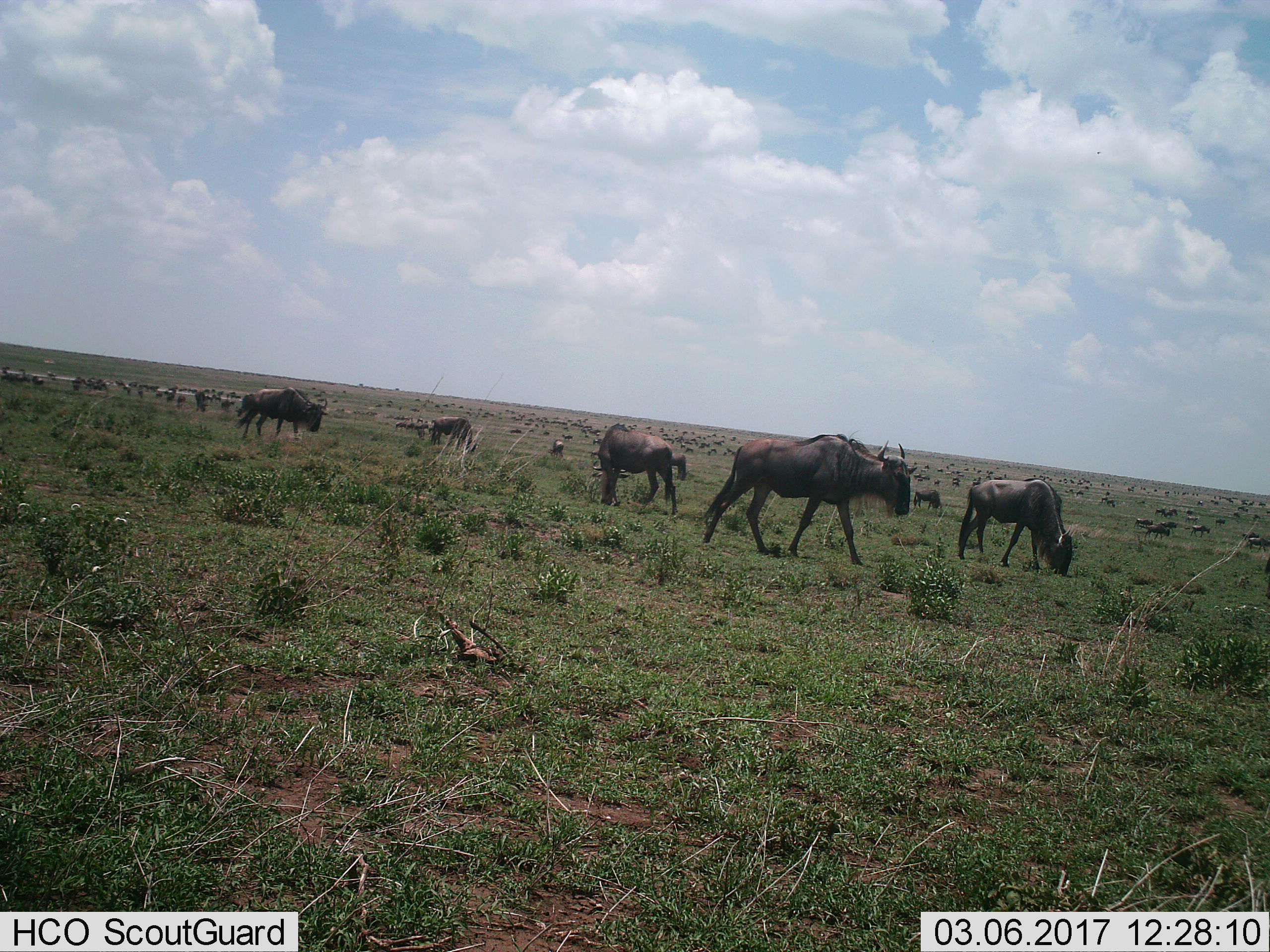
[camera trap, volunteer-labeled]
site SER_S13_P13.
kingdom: Animalia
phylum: Chordata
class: Mammalia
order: Artiodactyla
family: Bovidae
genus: Connochaetes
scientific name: Connochaetes taurinus taurinus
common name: blue wildebeest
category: wildebeestblue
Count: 51+.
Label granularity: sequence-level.